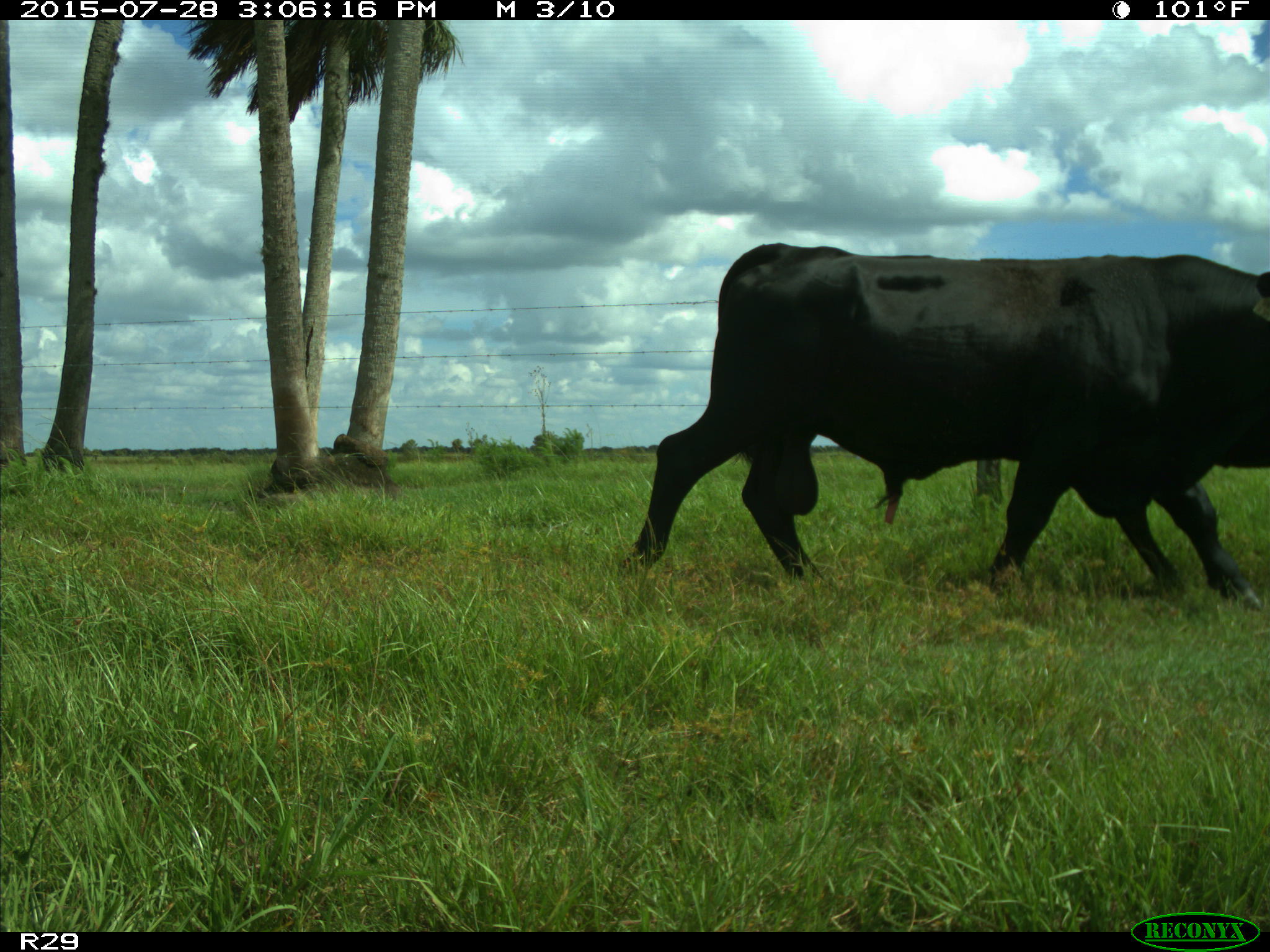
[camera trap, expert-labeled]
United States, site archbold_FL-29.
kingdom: Animalia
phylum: Chordata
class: Mammalia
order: Artiodactyla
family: Bovidae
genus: Bos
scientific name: Bos taurus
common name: domestic cow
Bos taurus (domestic cow).